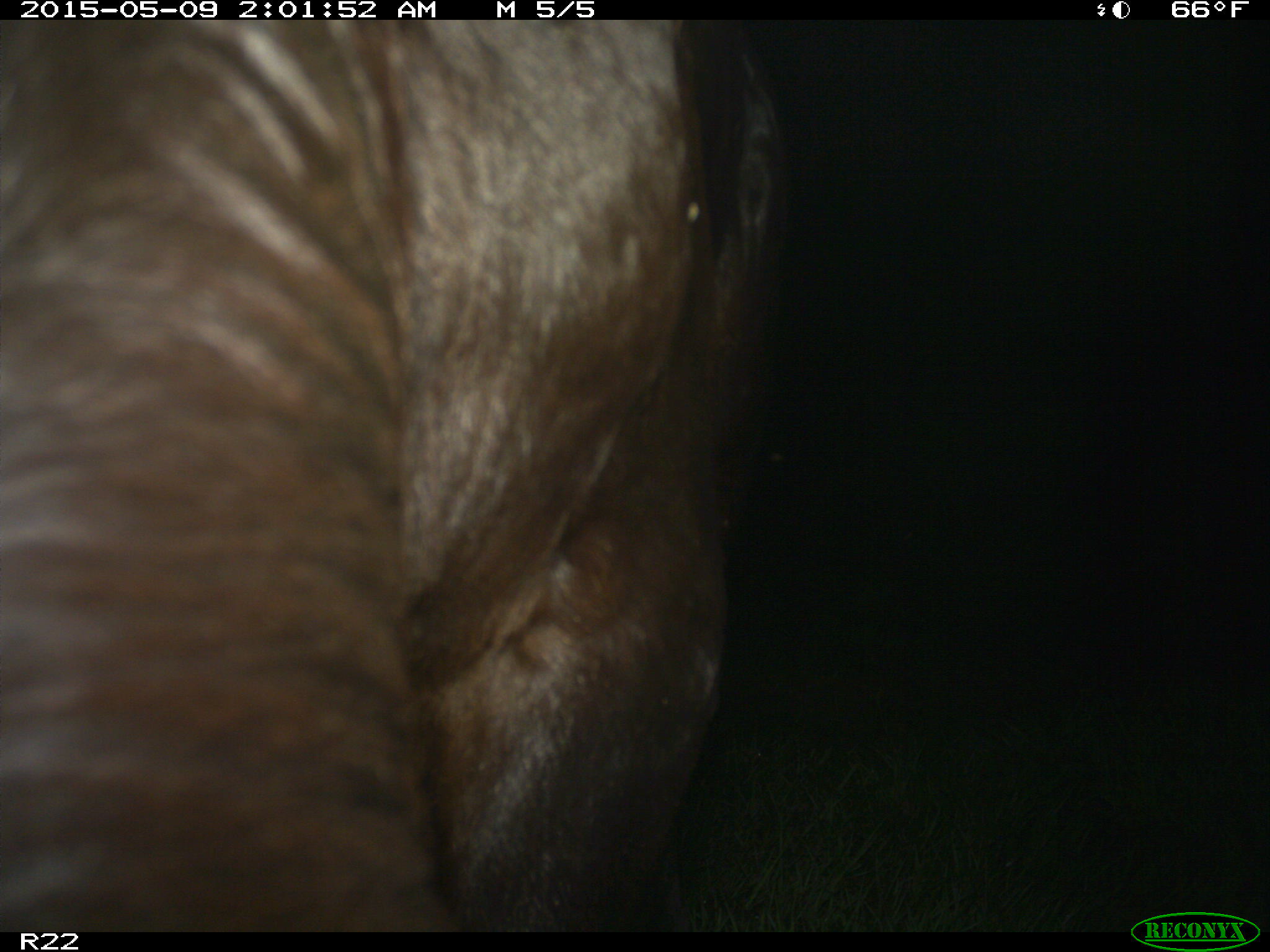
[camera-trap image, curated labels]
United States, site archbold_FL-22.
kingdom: Animalia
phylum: Chordata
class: Mammalia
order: Artiodactyla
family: Bovidae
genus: Bos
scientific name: Bos taurus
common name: domestic cow